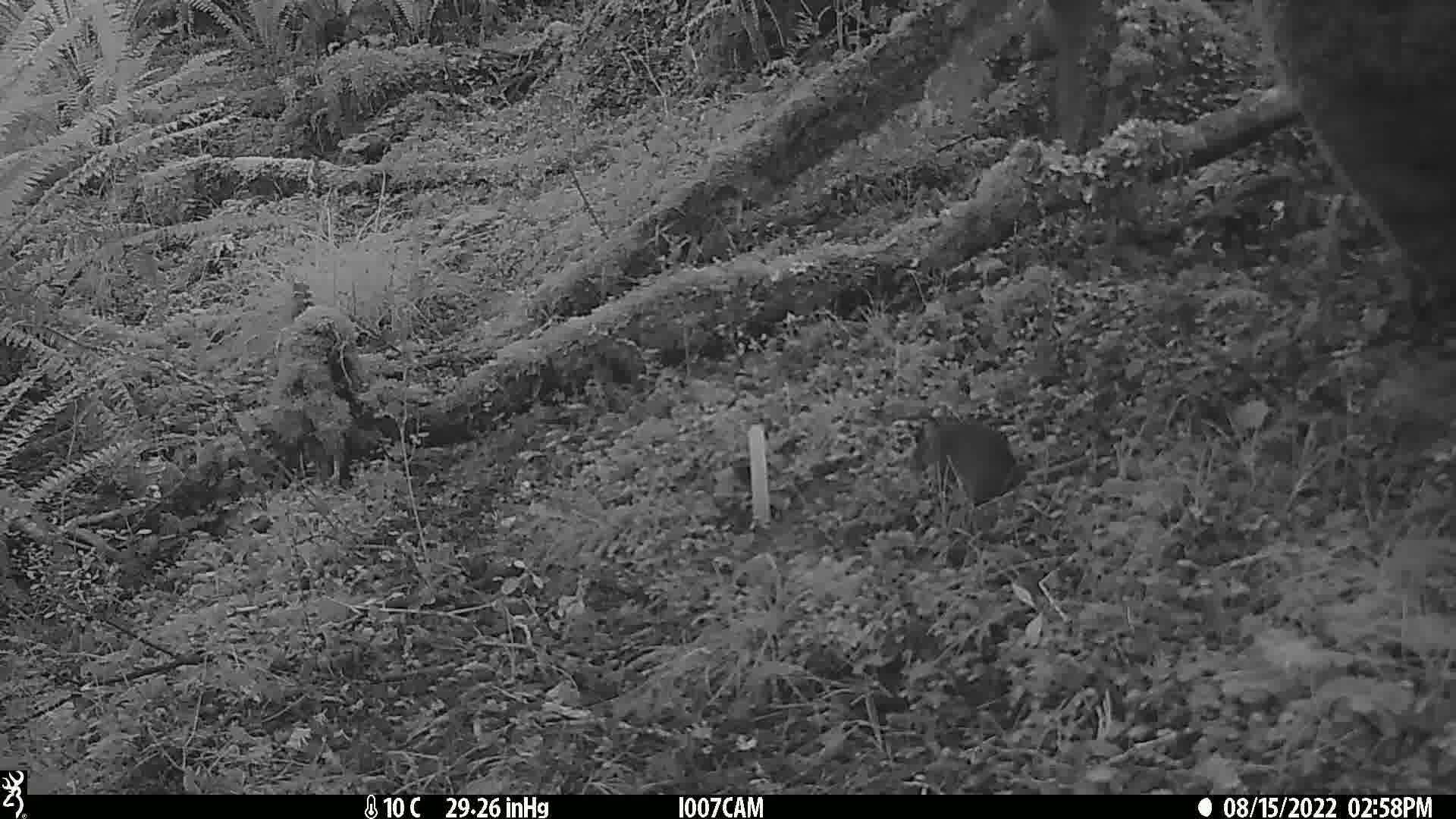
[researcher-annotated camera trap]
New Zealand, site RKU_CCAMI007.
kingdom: Animalia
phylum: Chordata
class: Mammalia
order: Rodentia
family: Muridae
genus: Rattus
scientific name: Rattus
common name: rat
Rat (Rattus).